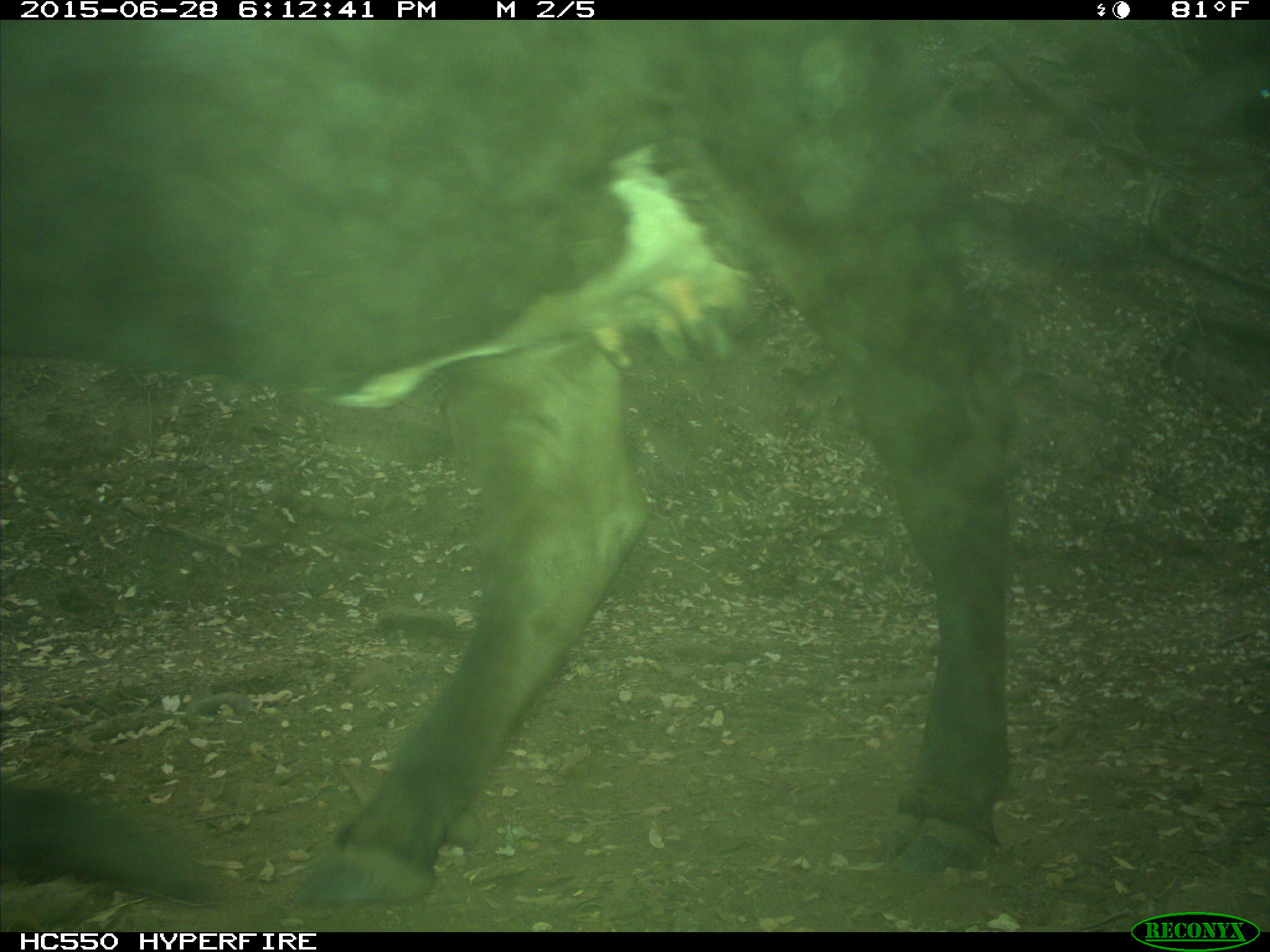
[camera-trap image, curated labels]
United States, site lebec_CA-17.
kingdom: Animalia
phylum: Chordata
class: Mammalia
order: Artiodactyla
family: Bovidae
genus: Bos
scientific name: Bos taurus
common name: domestic cow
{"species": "Bos taurus (domestic cow)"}